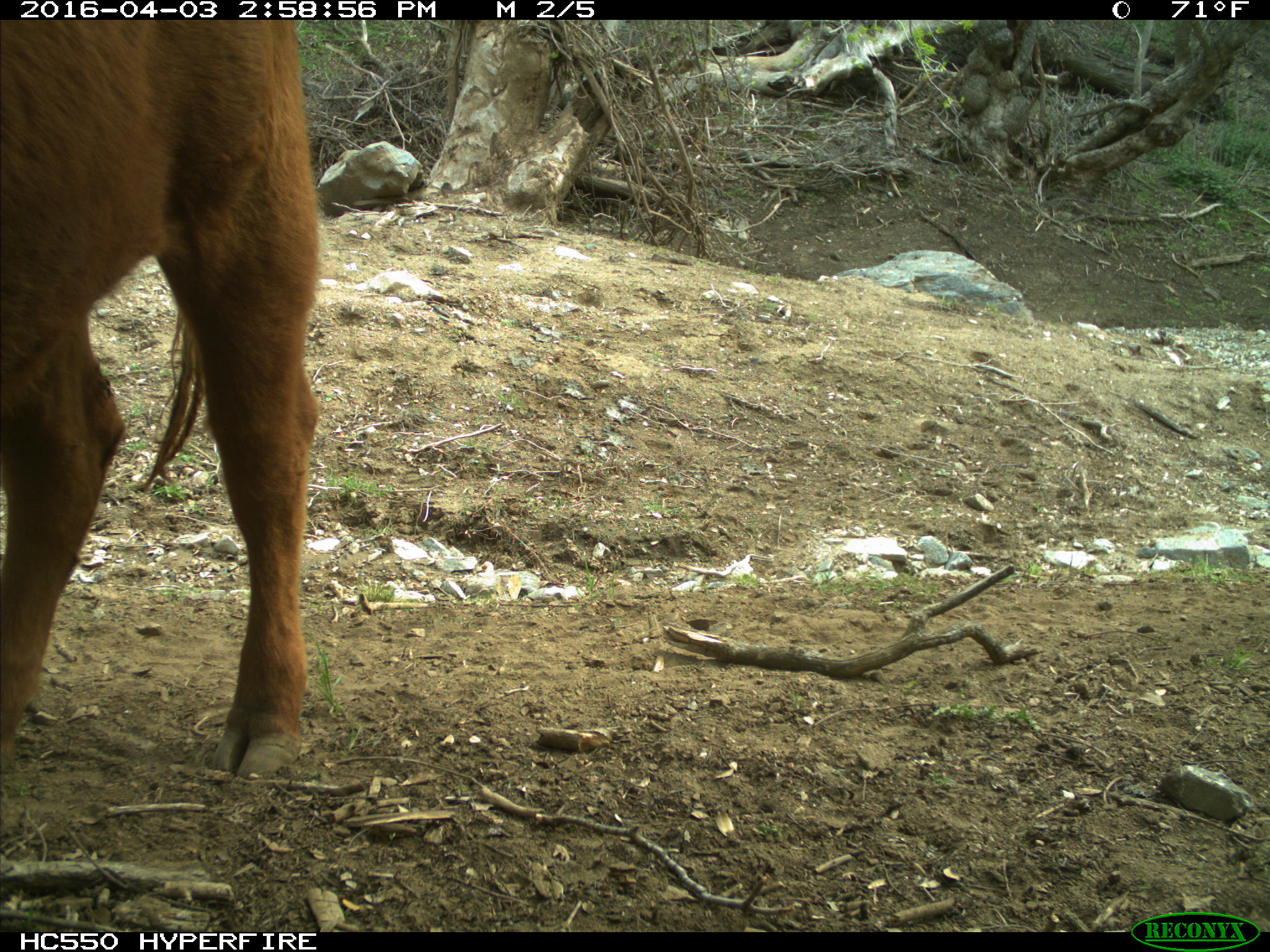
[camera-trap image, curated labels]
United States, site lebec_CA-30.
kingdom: Animalia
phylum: Chordata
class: Mammalia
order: Artiodactyla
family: Bovidae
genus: Bos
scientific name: Bos taurus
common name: domestic cow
Bos taurus (domestic cow).